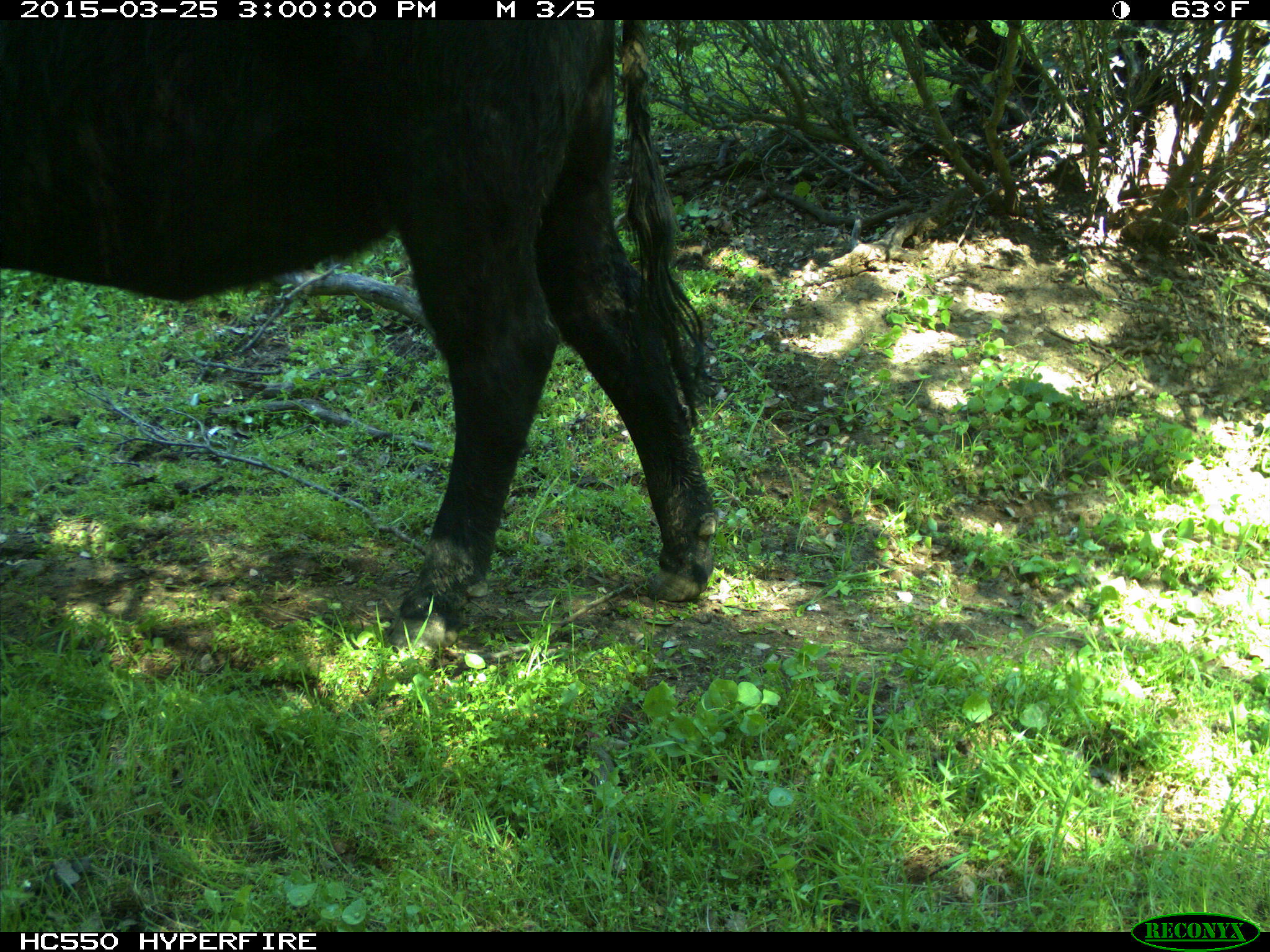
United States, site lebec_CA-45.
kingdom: Animalia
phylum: Chordata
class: Mammalia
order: Artiodactyla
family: Bovidae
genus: Bos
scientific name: Bos taurus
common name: domestic cow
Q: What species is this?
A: Bos taurus (domestic cow).